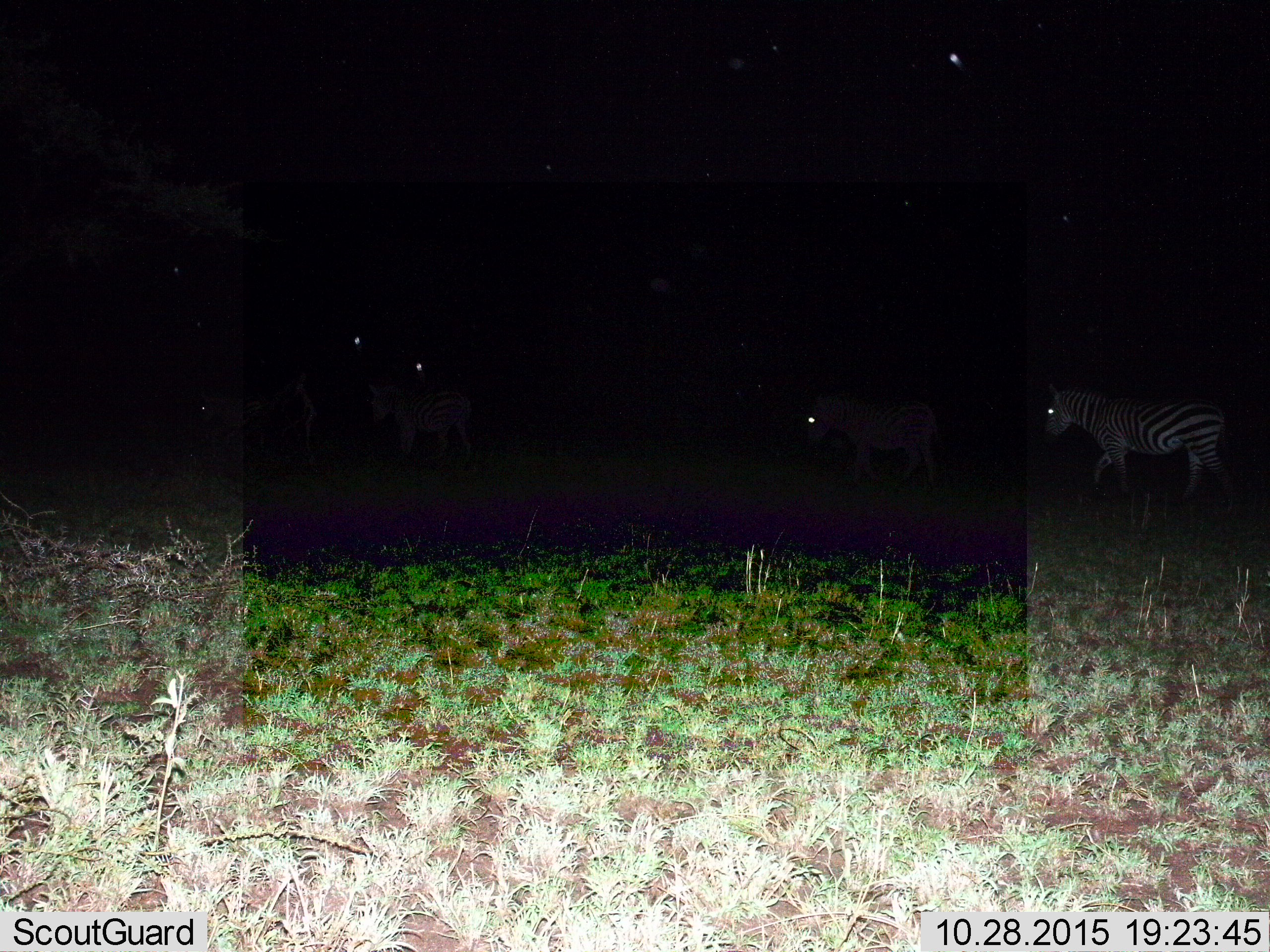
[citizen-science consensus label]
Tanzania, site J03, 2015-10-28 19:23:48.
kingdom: Animalia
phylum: Chordata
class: Mammalia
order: Perissodactyla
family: Equidae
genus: Equus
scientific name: Equus quagga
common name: plains zebra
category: zebra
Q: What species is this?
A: Zebra (plains zebra) (Equus quagga).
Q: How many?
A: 3.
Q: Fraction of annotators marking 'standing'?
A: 33%.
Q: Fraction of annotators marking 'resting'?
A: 0%.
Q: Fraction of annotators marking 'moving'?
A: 67%.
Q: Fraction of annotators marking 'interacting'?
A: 0%.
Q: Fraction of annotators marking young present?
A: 11%.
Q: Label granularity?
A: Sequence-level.